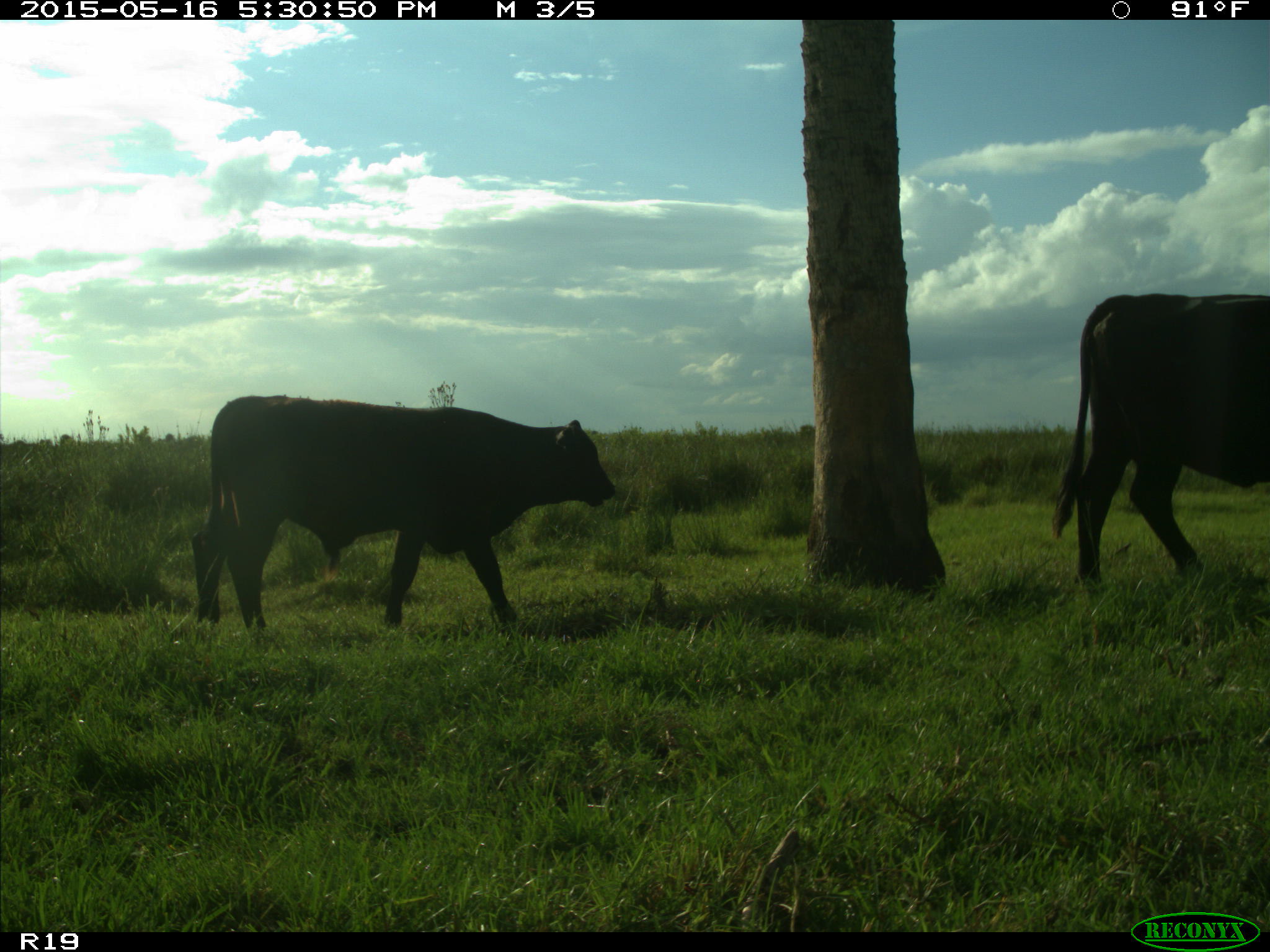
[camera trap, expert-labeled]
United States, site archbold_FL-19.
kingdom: Animalia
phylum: Chordata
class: Mammalia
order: Artiodactyla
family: Bovidae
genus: Bos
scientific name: Bos taurus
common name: domestic cow